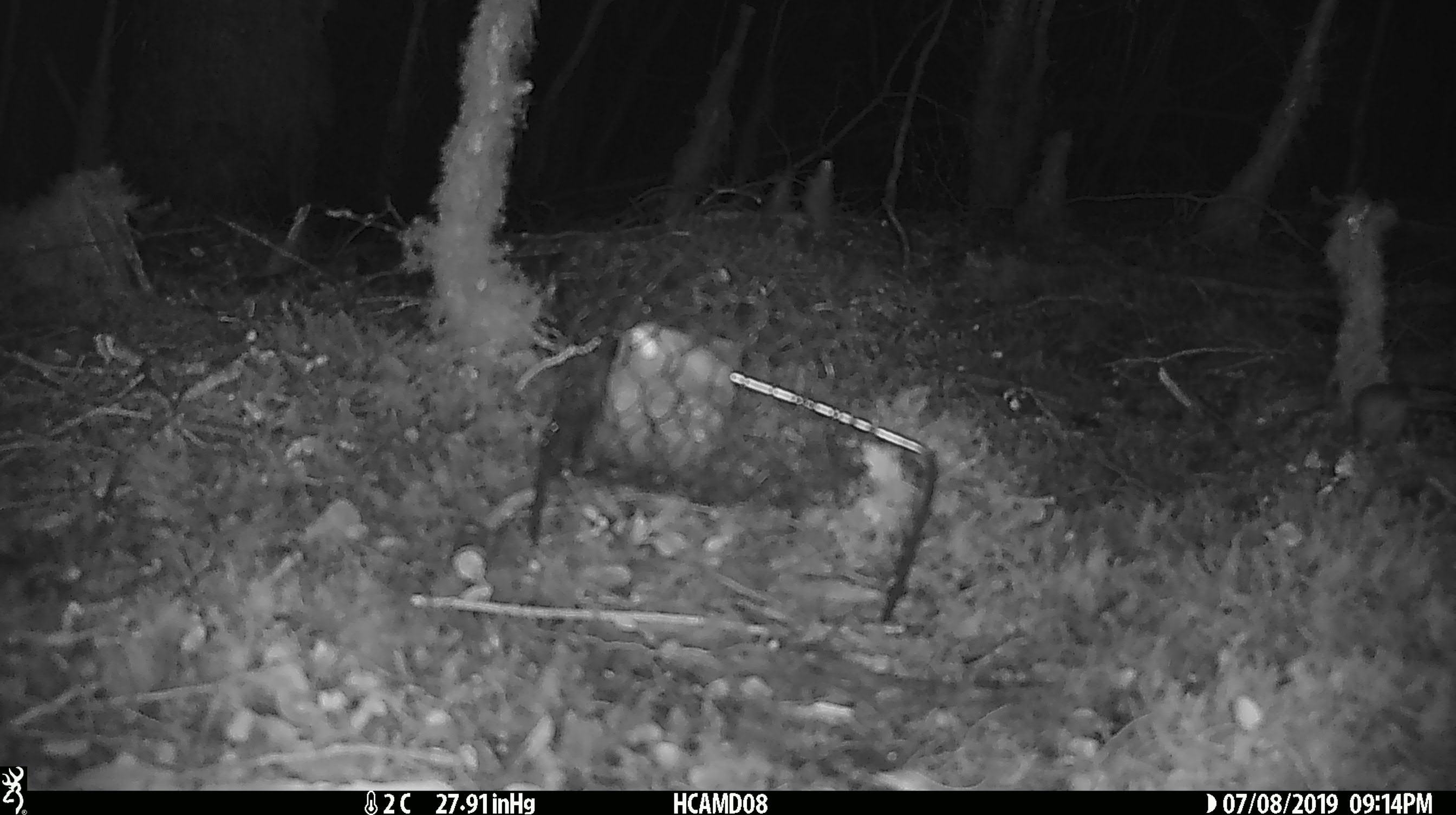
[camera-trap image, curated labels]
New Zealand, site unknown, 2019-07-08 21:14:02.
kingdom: Animalia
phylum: Chordata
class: Mammalia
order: Rodentia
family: Muridae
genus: Mus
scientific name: Mus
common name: mouse